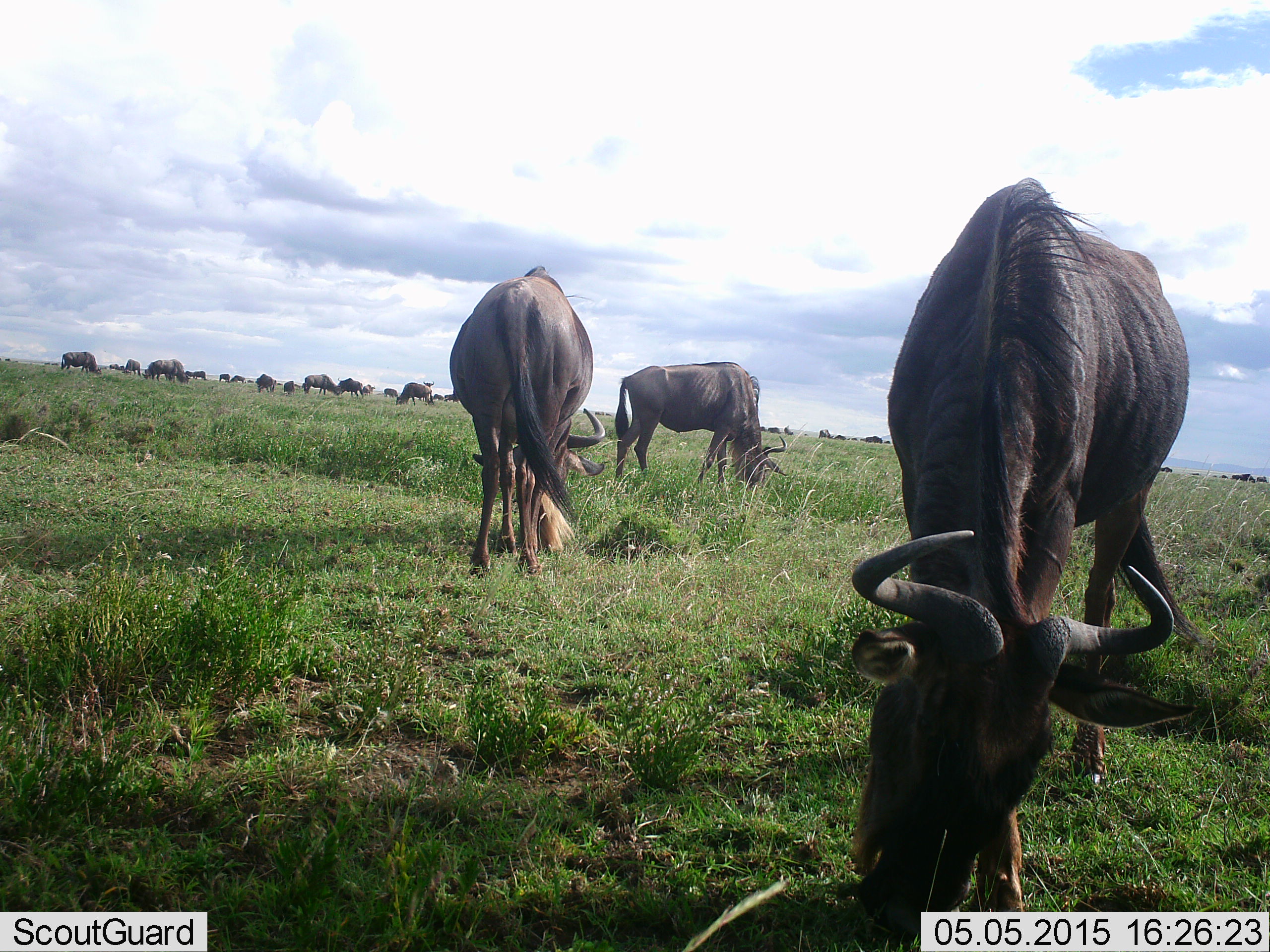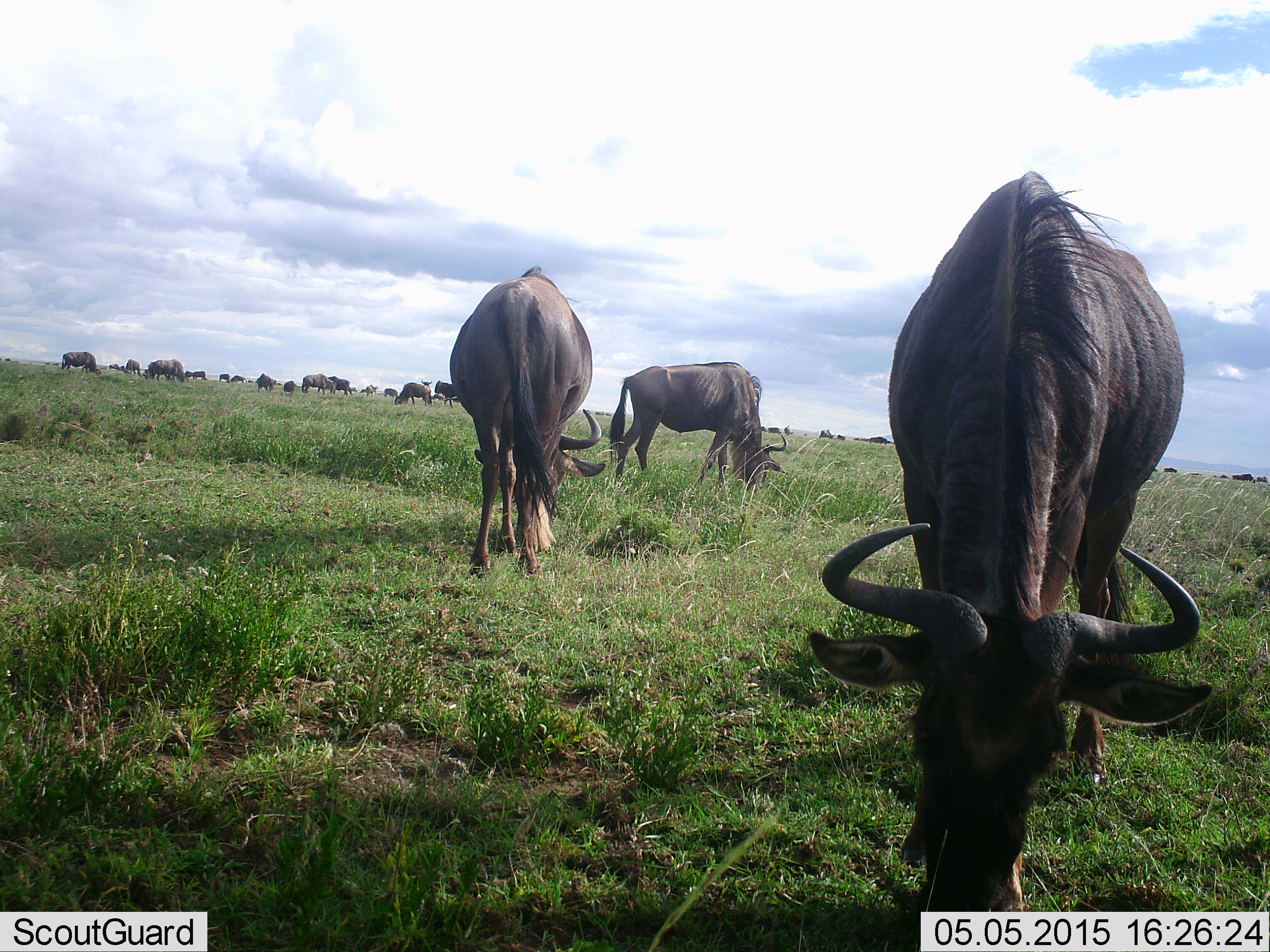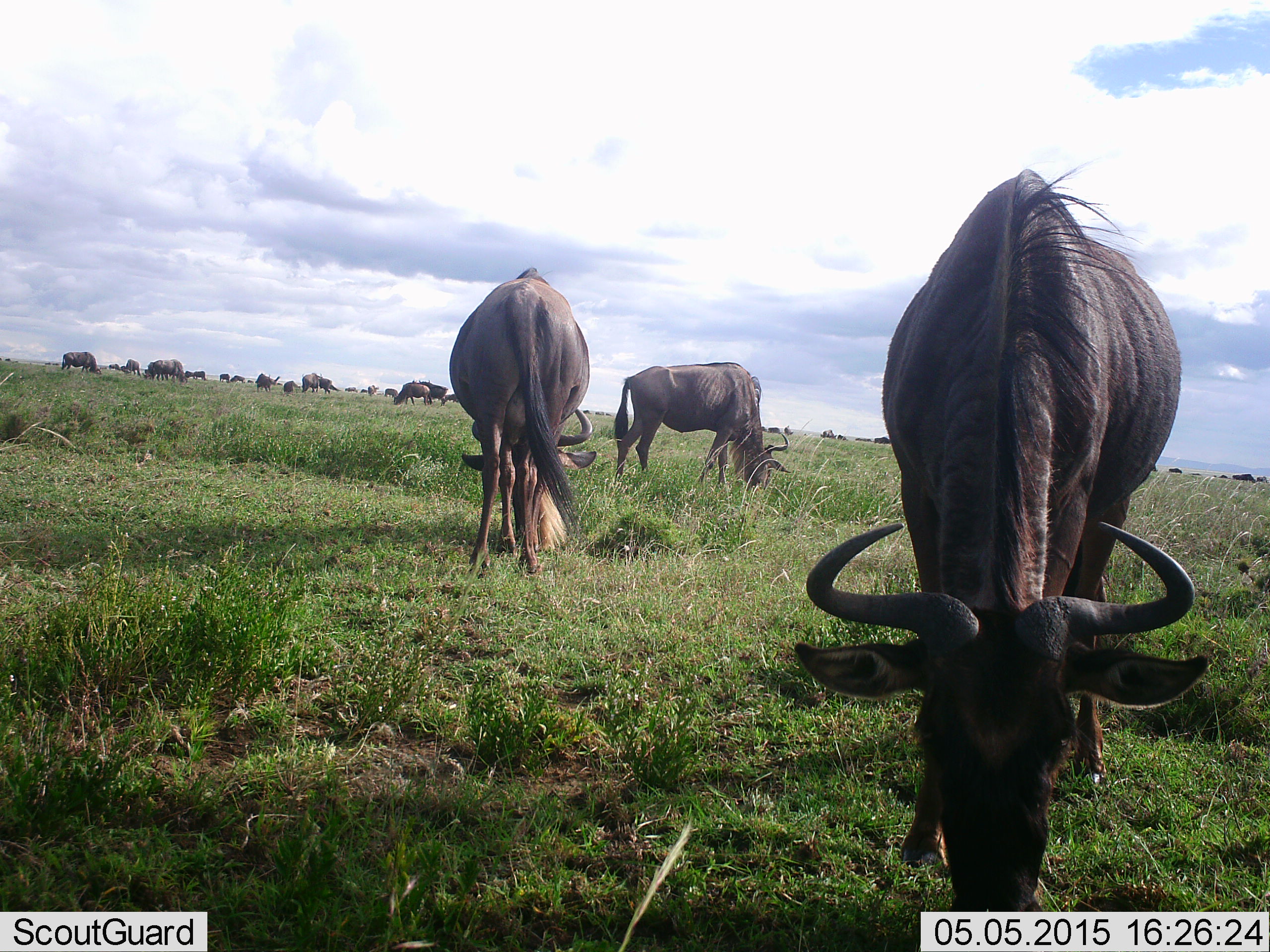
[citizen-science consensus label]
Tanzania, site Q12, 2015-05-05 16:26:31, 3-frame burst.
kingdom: Animalia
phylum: Chordata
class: Mammalia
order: Artiodactyla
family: Bovidae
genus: Connochaetes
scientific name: Connochaetes taurinus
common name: blue wildebeest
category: wildebeest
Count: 11-50.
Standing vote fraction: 70%.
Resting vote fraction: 10%.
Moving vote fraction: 30%.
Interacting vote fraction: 10%.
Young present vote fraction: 10%.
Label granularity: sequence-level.